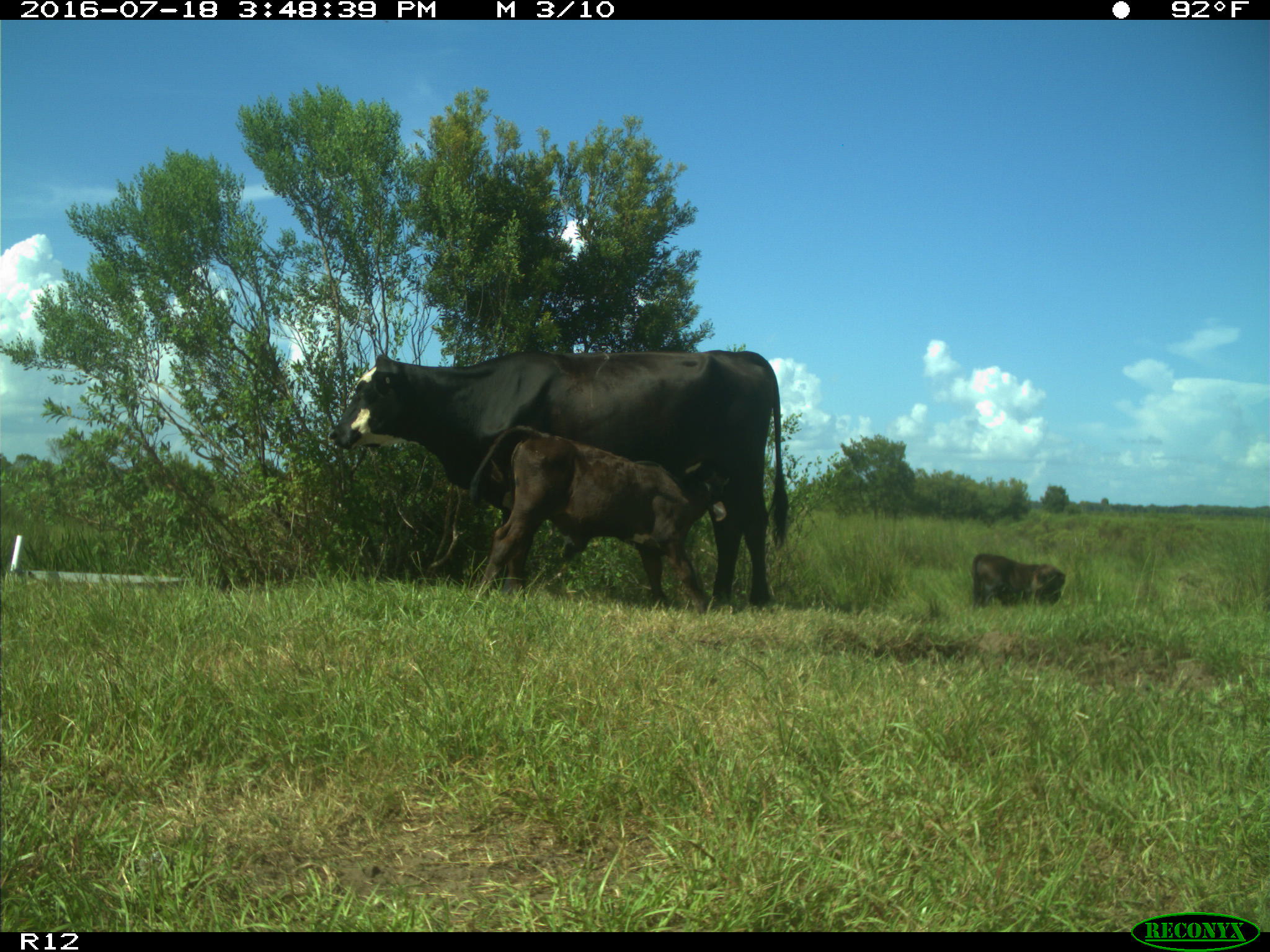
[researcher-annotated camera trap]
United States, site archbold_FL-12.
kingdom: Animalia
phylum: Chordata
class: Mammalia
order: Artiodactyla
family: Bovidae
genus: Bos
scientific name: Bos taurus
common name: domestic cow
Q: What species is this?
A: Bos taurus (domestic cow).